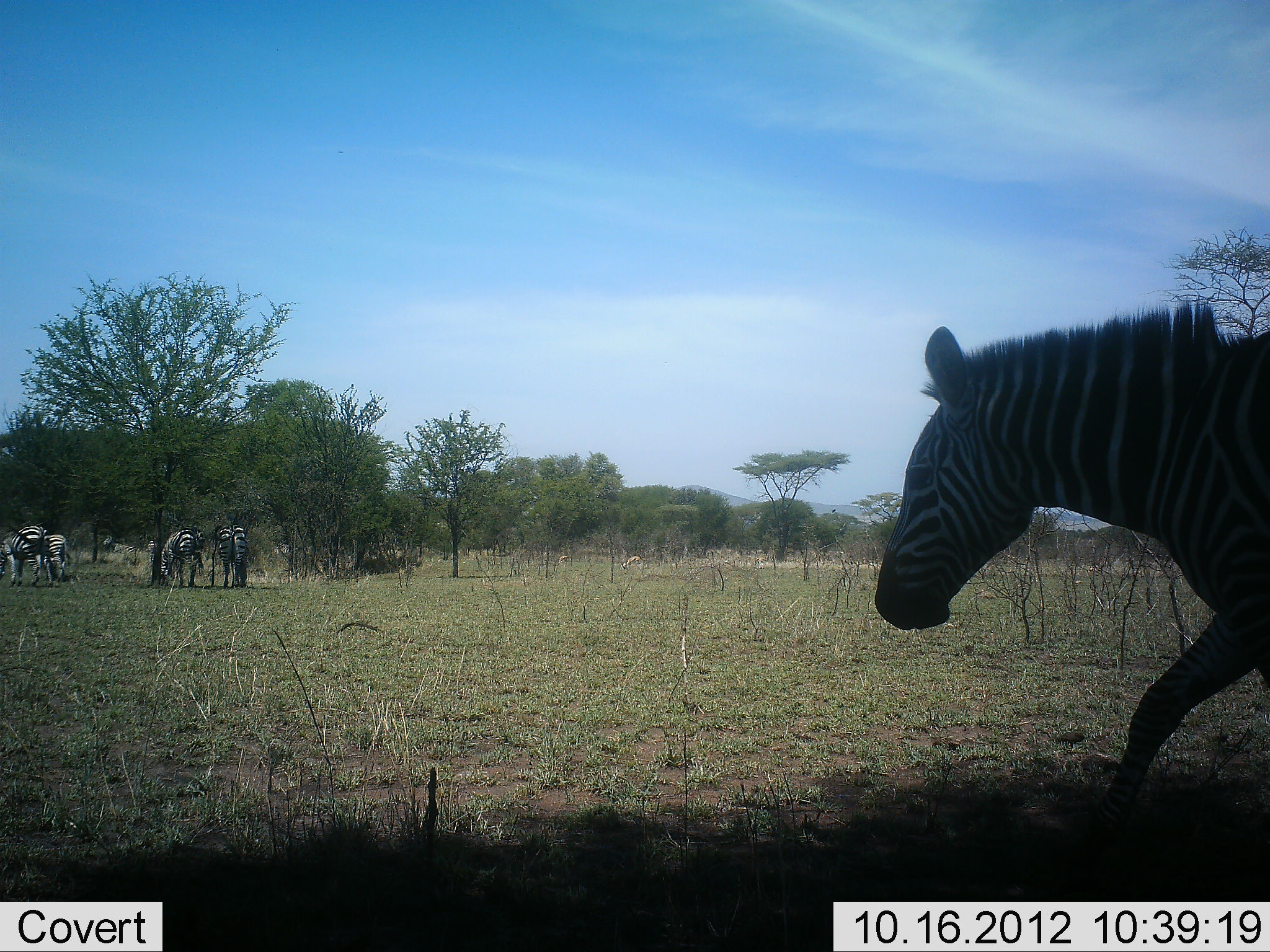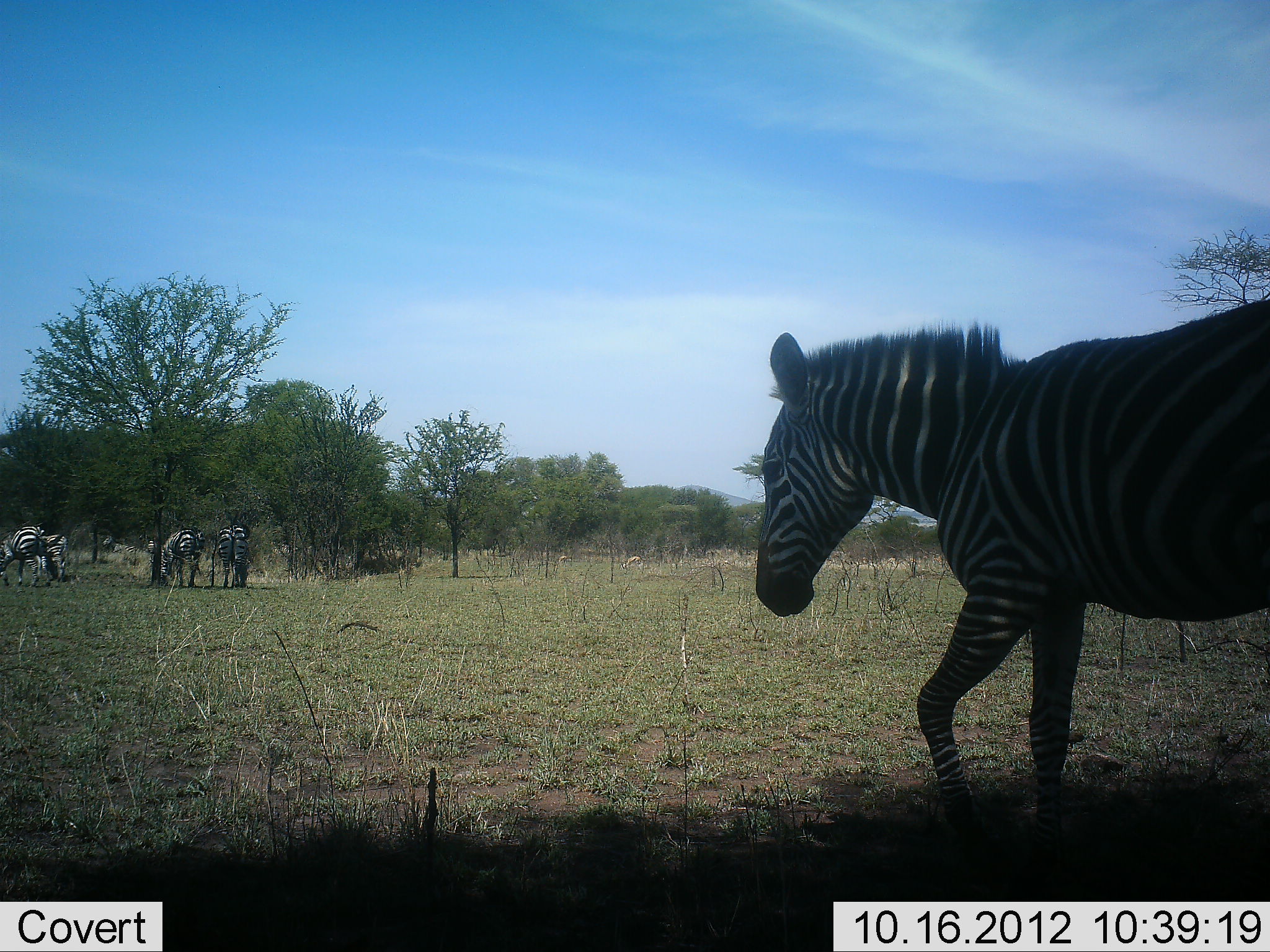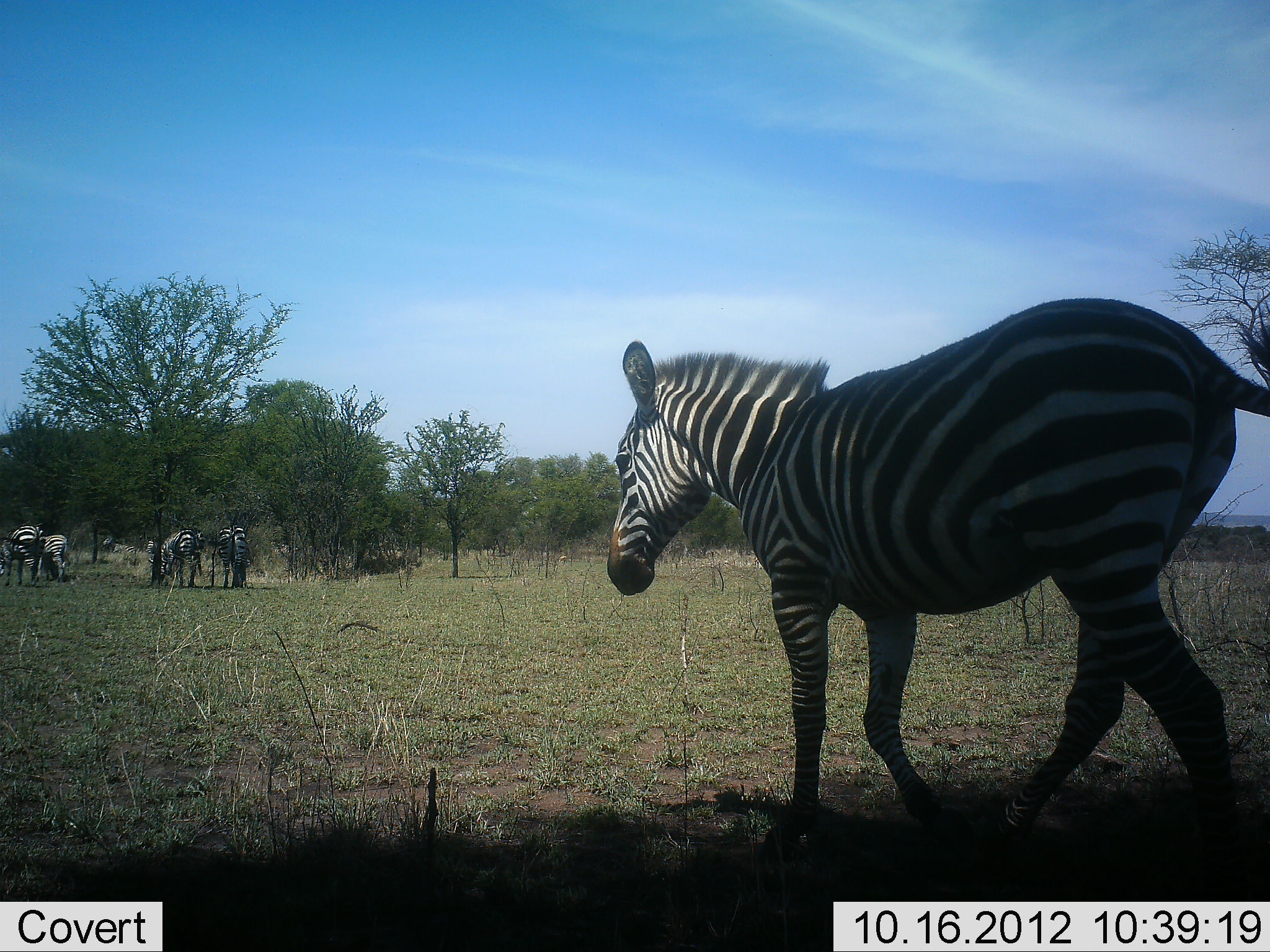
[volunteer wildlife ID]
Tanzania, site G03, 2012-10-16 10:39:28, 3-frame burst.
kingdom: Animalia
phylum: Chordata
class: Mammalia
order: Perissodactyla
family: Equidae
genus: Equus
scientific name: Equus quagga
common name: plains zebra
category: zebra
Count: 5.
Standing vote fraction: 20%.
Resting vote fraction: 0%.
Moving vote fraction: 100%.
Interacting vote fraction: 10%.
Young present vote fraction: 0%.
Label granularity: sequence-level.